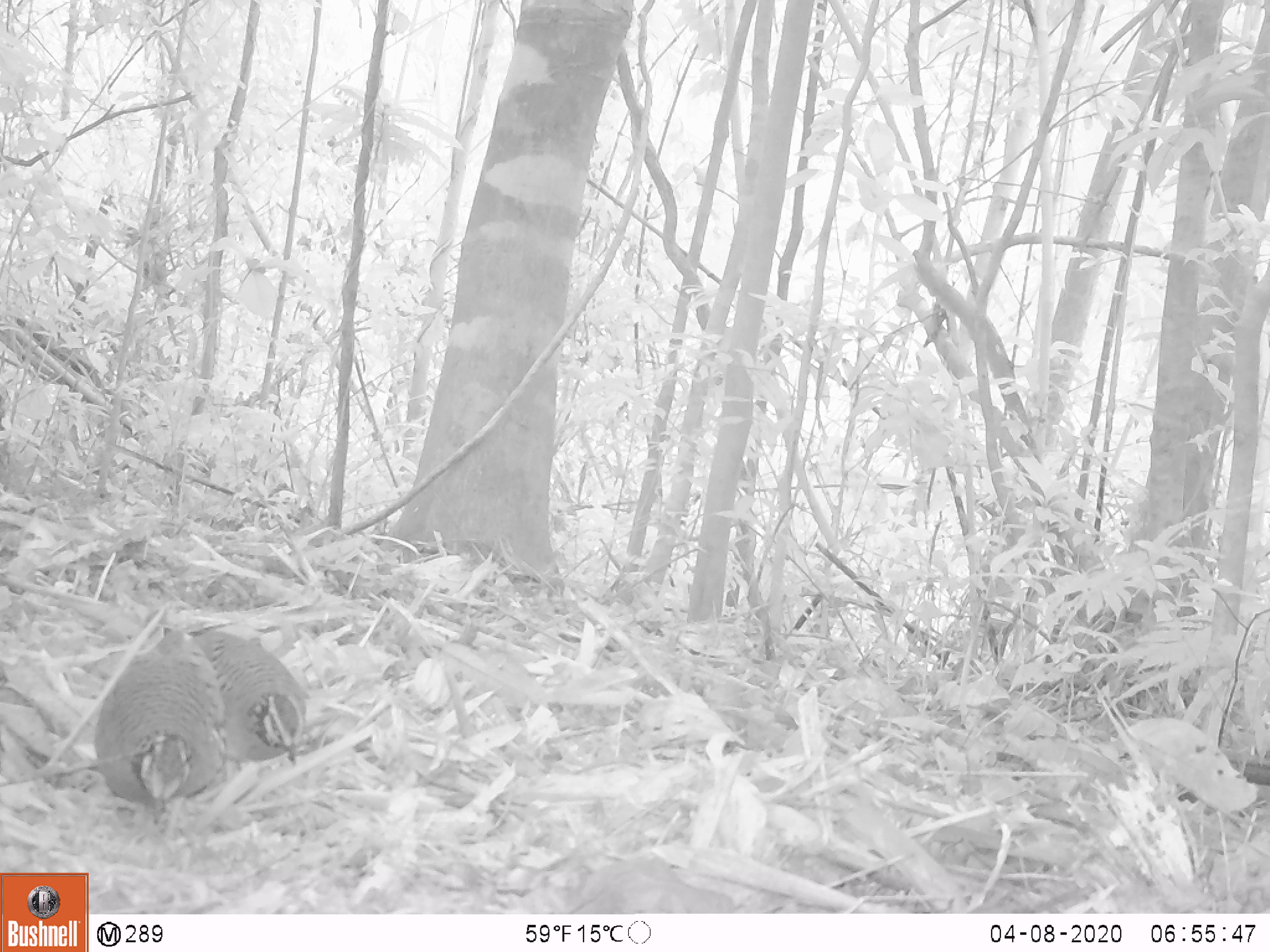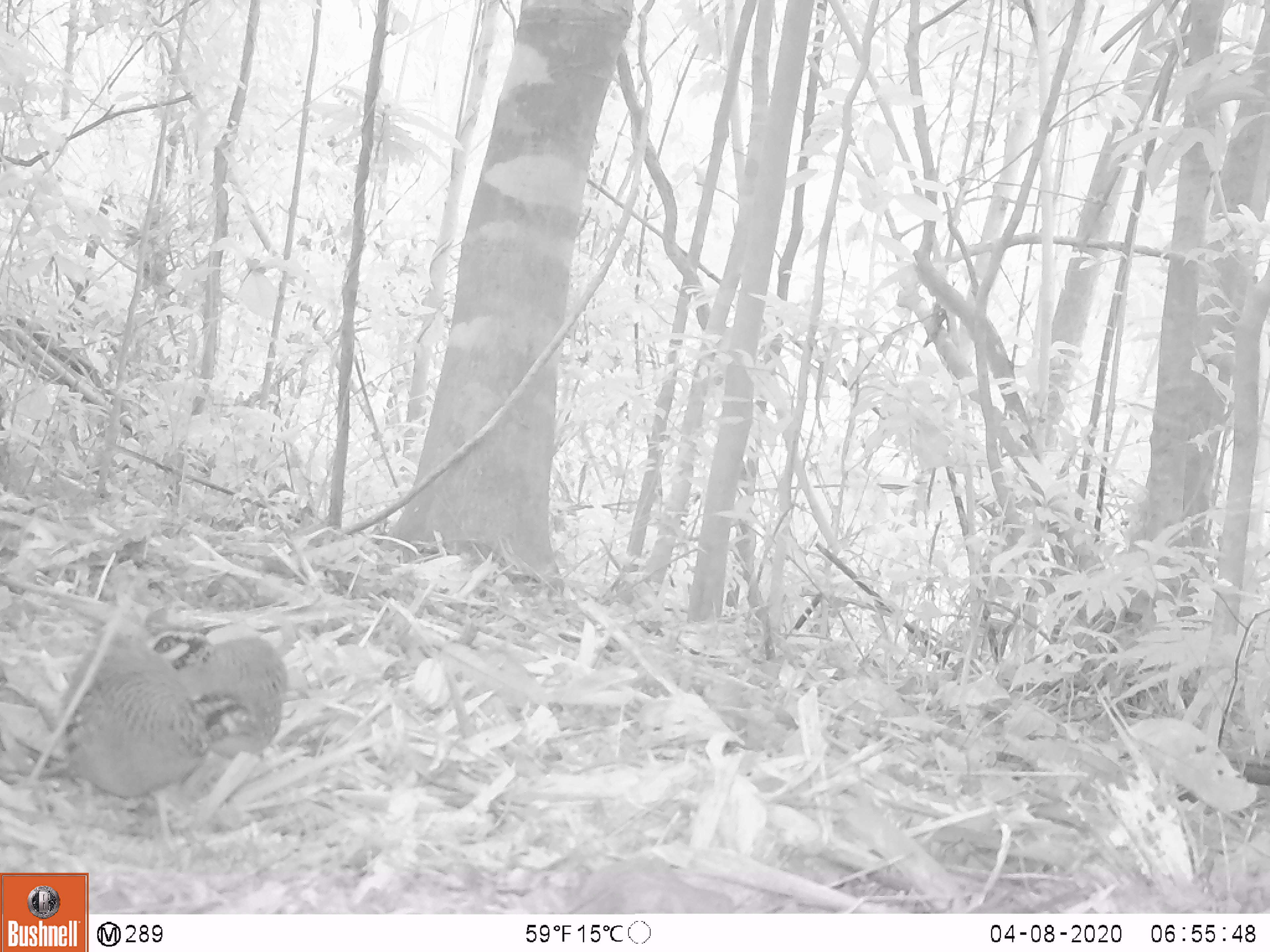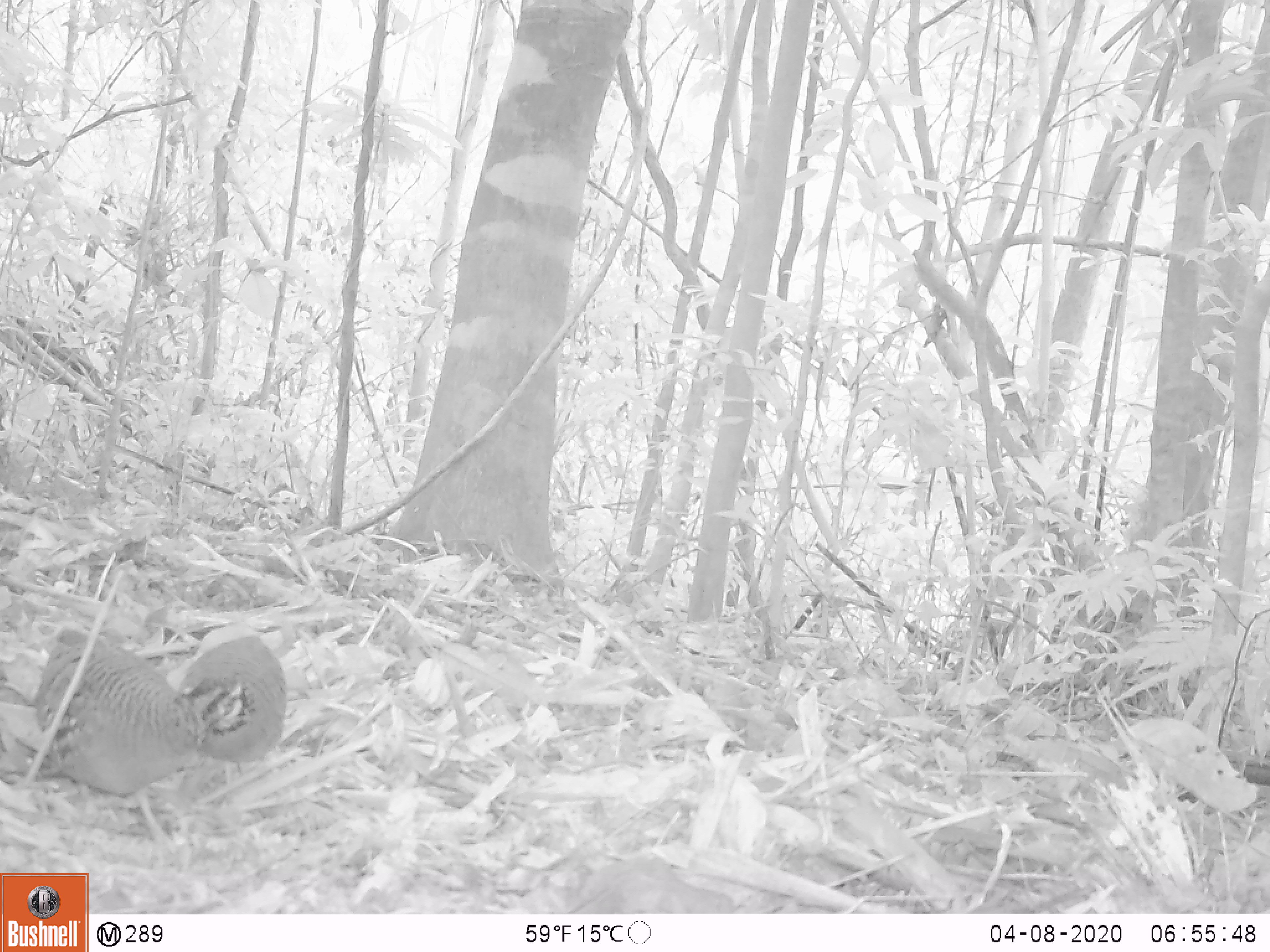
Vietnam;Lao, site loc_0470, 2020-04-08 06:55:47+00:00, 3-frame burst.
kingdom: Animalia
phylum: Chordata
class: Aves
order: Galliformes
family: Phasianidae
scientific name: Phasianidae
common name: partridge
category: unidentified partridge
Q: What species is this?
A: Unidentified partridge (partridge) (Phasianidae).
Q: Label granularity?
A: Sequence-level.